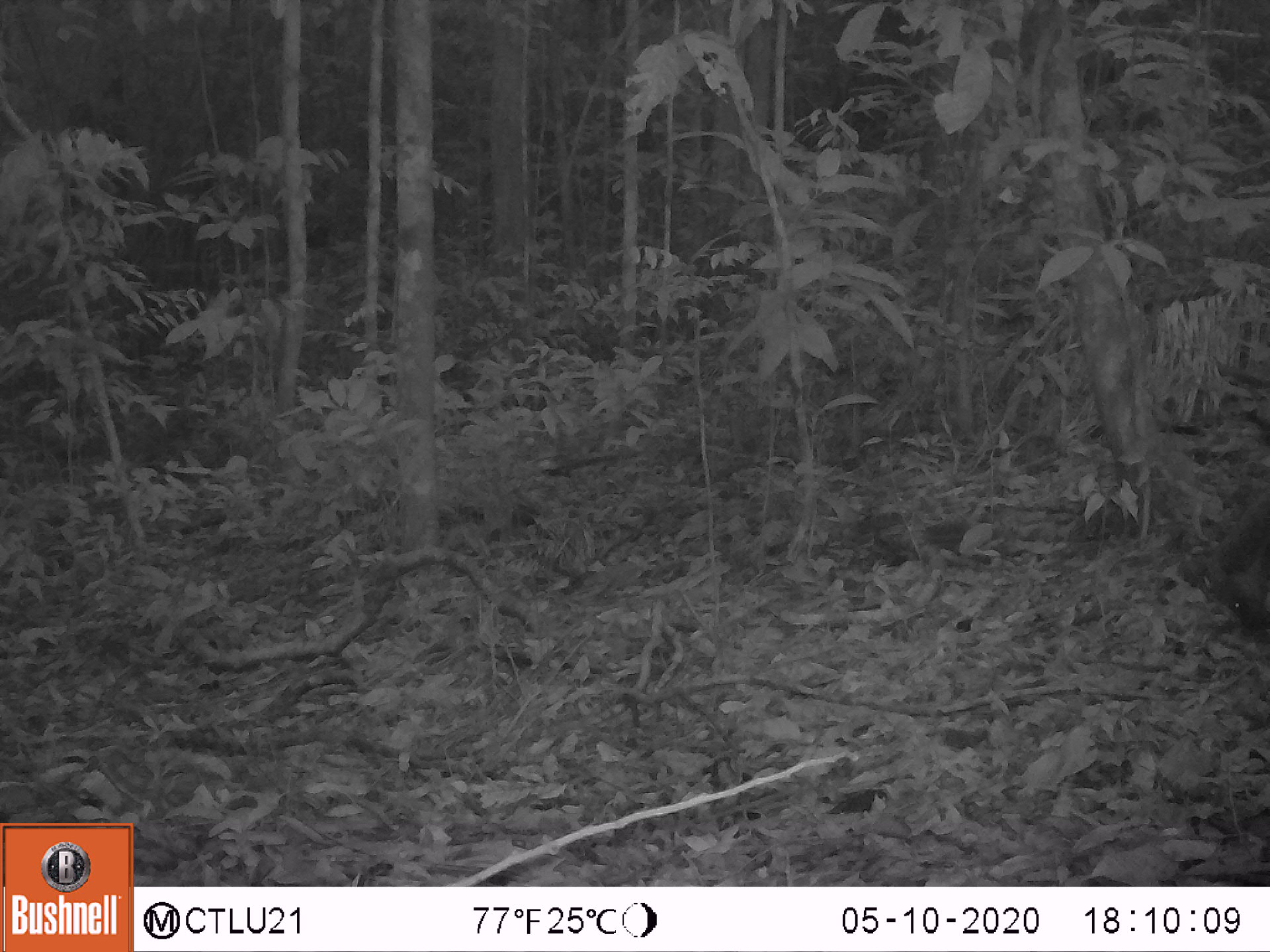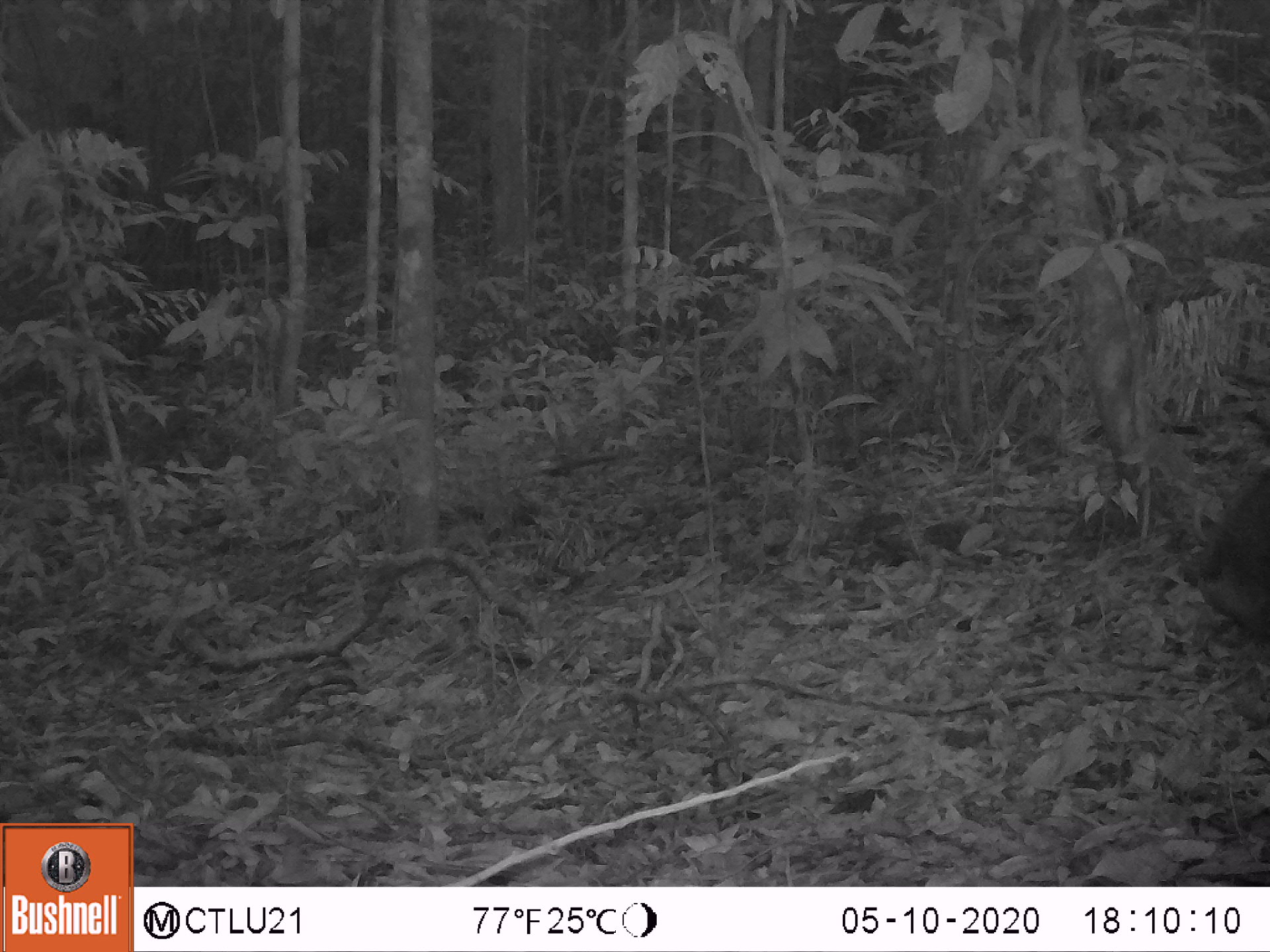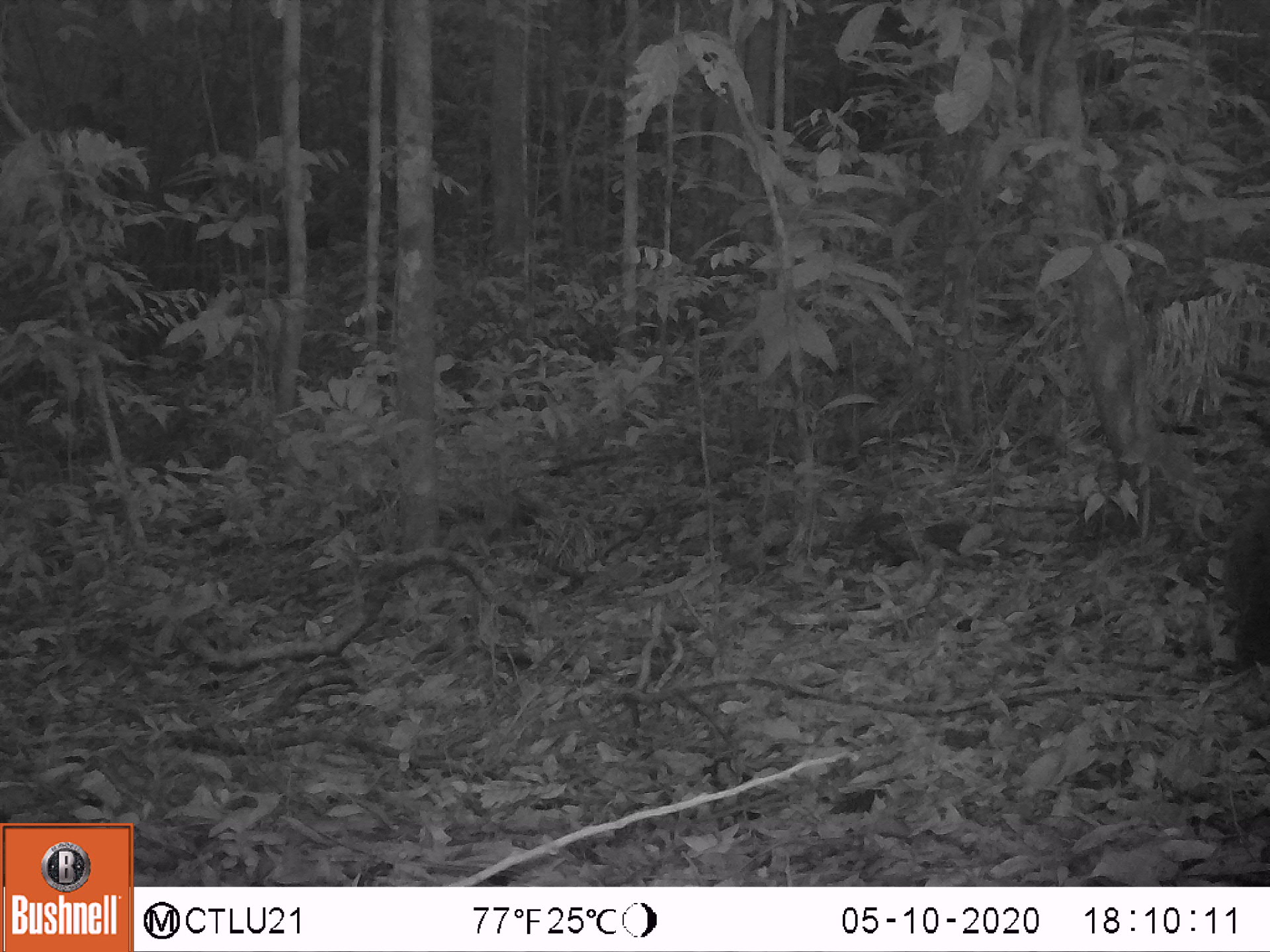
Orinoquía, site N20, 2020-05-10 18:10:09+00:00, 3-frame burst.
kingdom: Animalia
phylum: Chordata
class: Mammalia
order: Carnivora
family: Procyonidae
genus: Nasua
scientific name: Nasua nasua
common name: south american coati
South american coati (Nasua nasua).